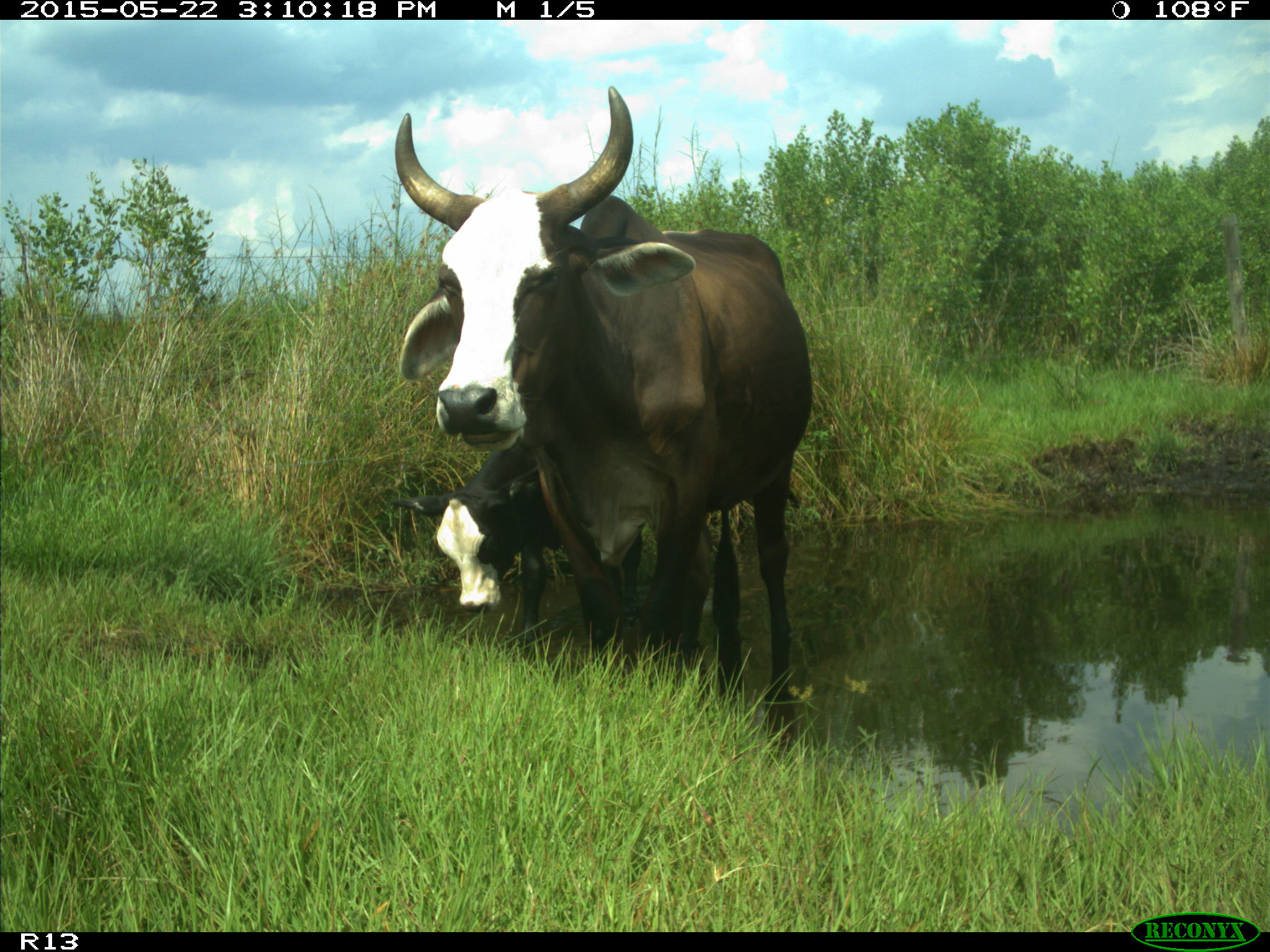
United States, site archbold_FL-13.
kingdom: Animalia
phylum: Chordata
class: Mammalia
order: Artiodactyla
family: Bovidae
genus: Bos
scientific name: Bos taurus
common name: domestic cow